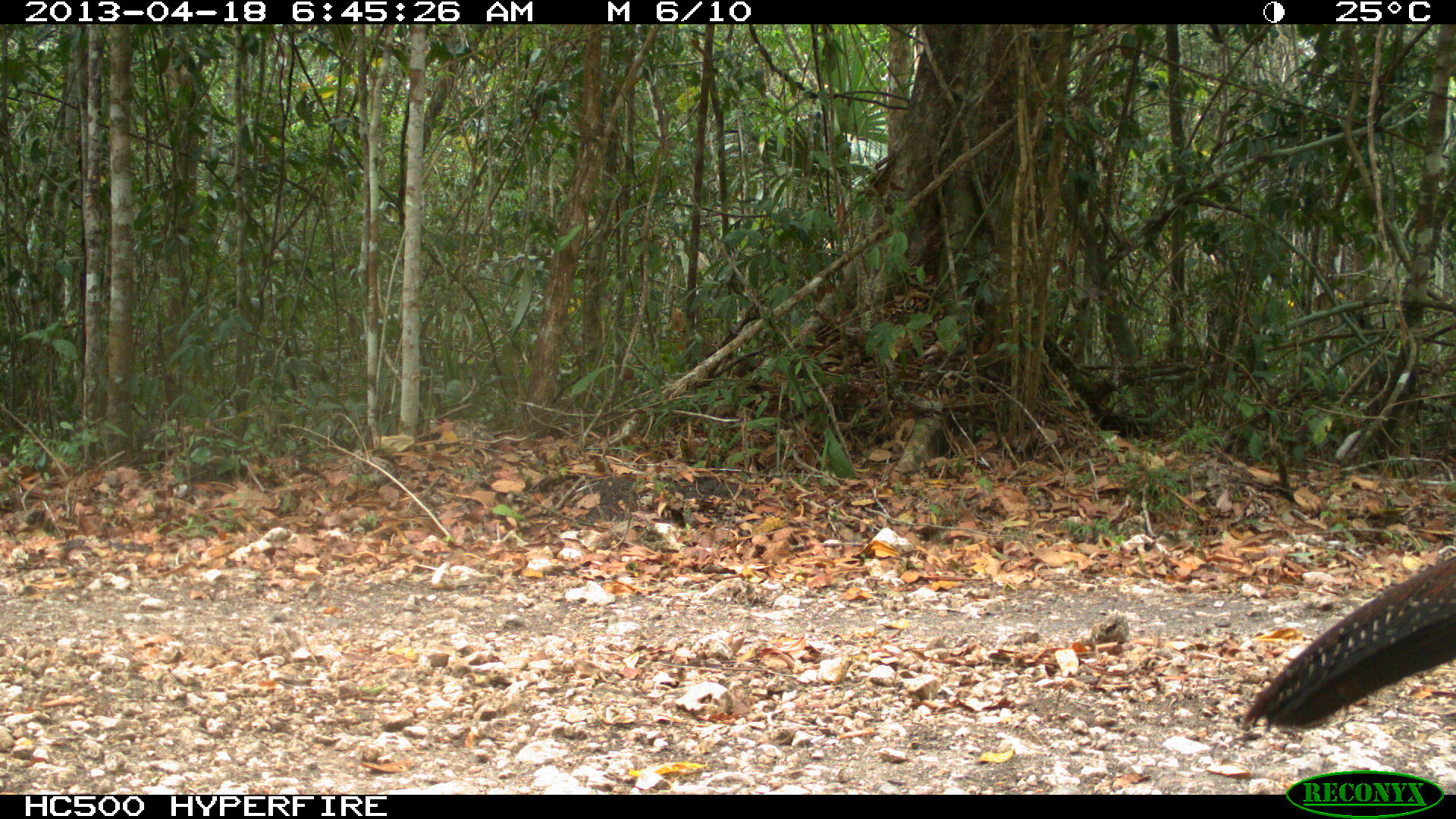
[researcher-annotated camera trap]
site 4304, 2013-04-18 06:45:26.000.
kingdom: Animalia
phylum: Chordata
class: Aves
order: Galliformes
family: Cracidae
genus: Crax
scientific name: Crax rubra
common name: great curassow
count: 1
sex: female